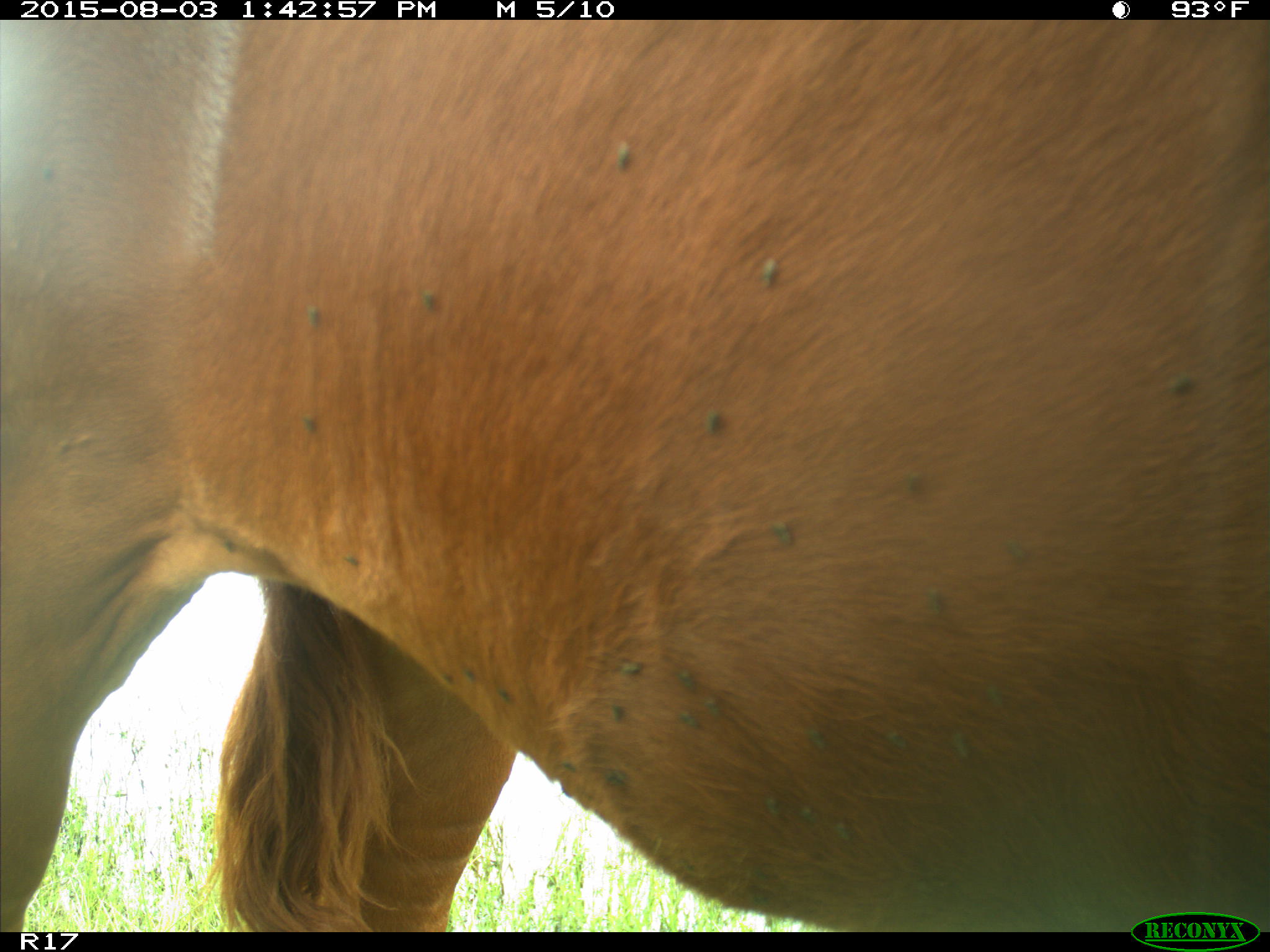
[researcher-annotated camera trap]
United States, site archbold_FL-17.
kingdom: Animalia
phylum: Chordata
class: Mammalia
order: Artiodactyla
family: Bovidae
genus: Bos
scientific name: Bos taurus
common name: domestic cow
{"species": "Bos taurus (domestic cow)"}